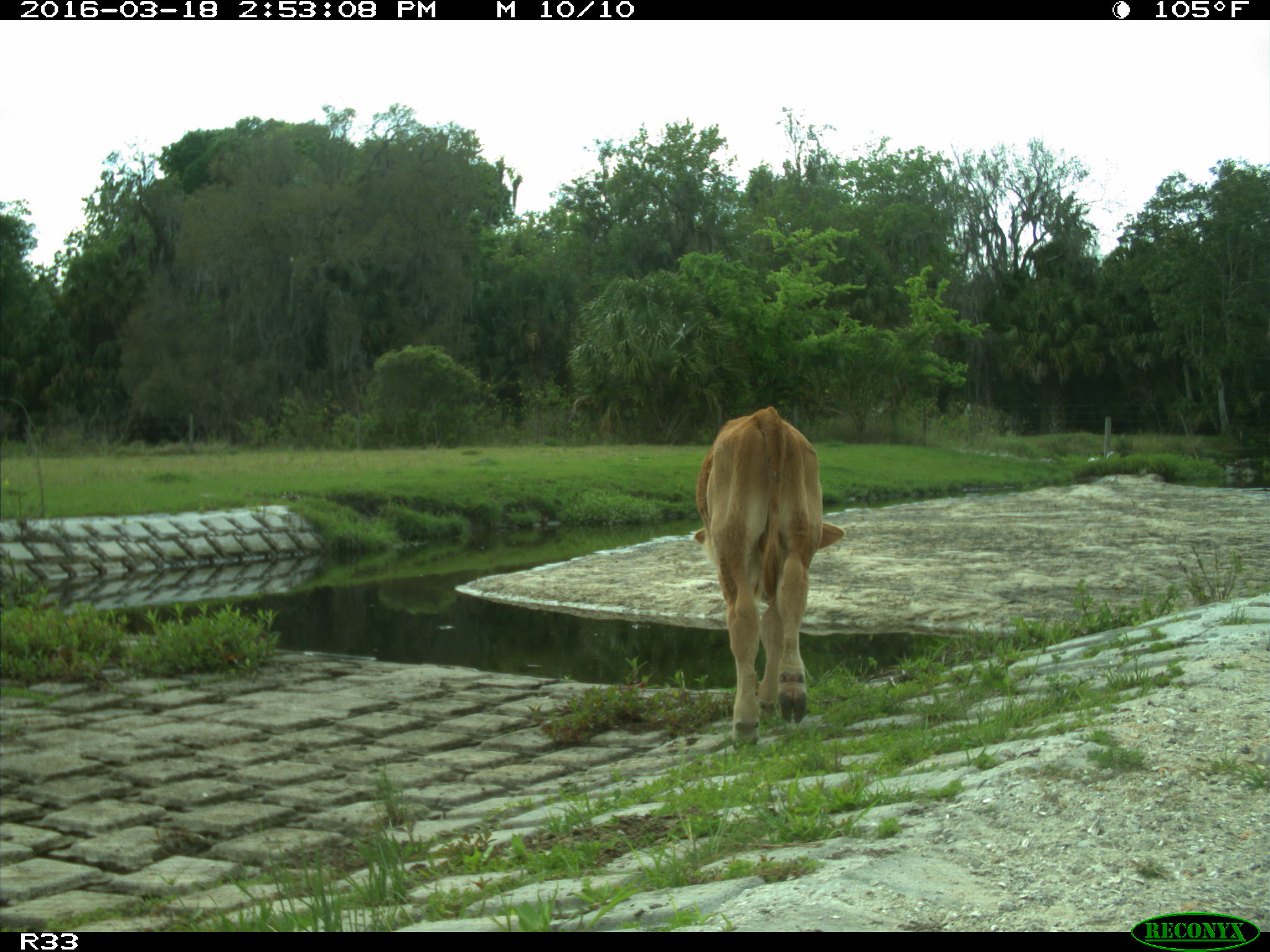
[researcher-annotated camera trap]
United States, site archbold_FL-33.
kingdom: Animalia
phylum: Chordata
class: Mammalia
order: Artiodactyla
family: Bovidae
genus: Bos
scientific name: Bos taurus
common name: domestic cow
Bos taurus (domestic cow).